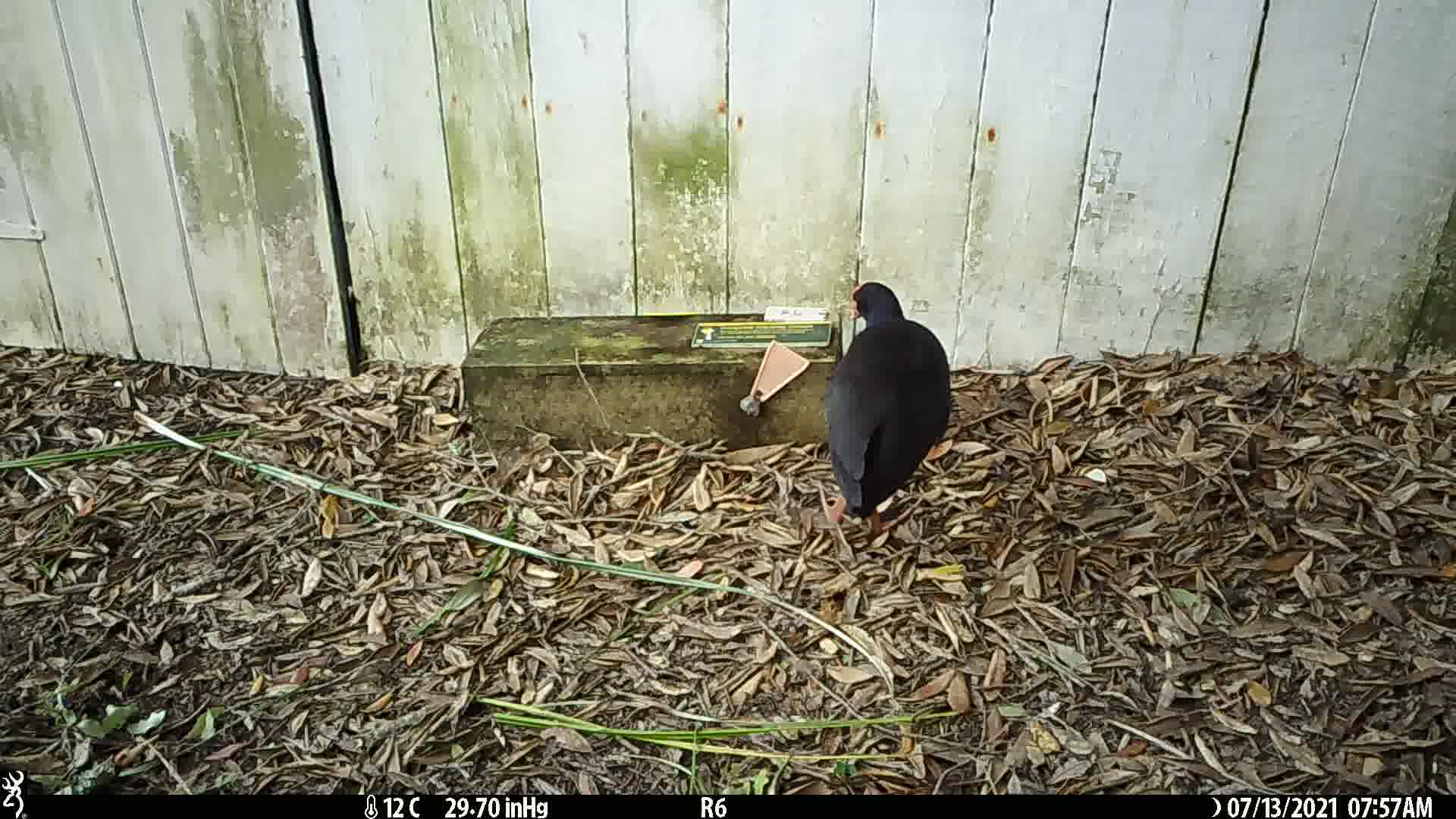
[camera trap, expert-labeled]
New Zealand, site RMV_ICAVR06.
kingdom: Animalia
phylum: Chordata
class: Aves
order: Gruiformes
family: Rallidae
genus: Porphyrio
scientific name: Porphyrio melanotus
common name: australasian swamphen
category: pukeko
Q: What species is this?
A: Pukeko (australasian swamphen) (Porphyrio melanotus).